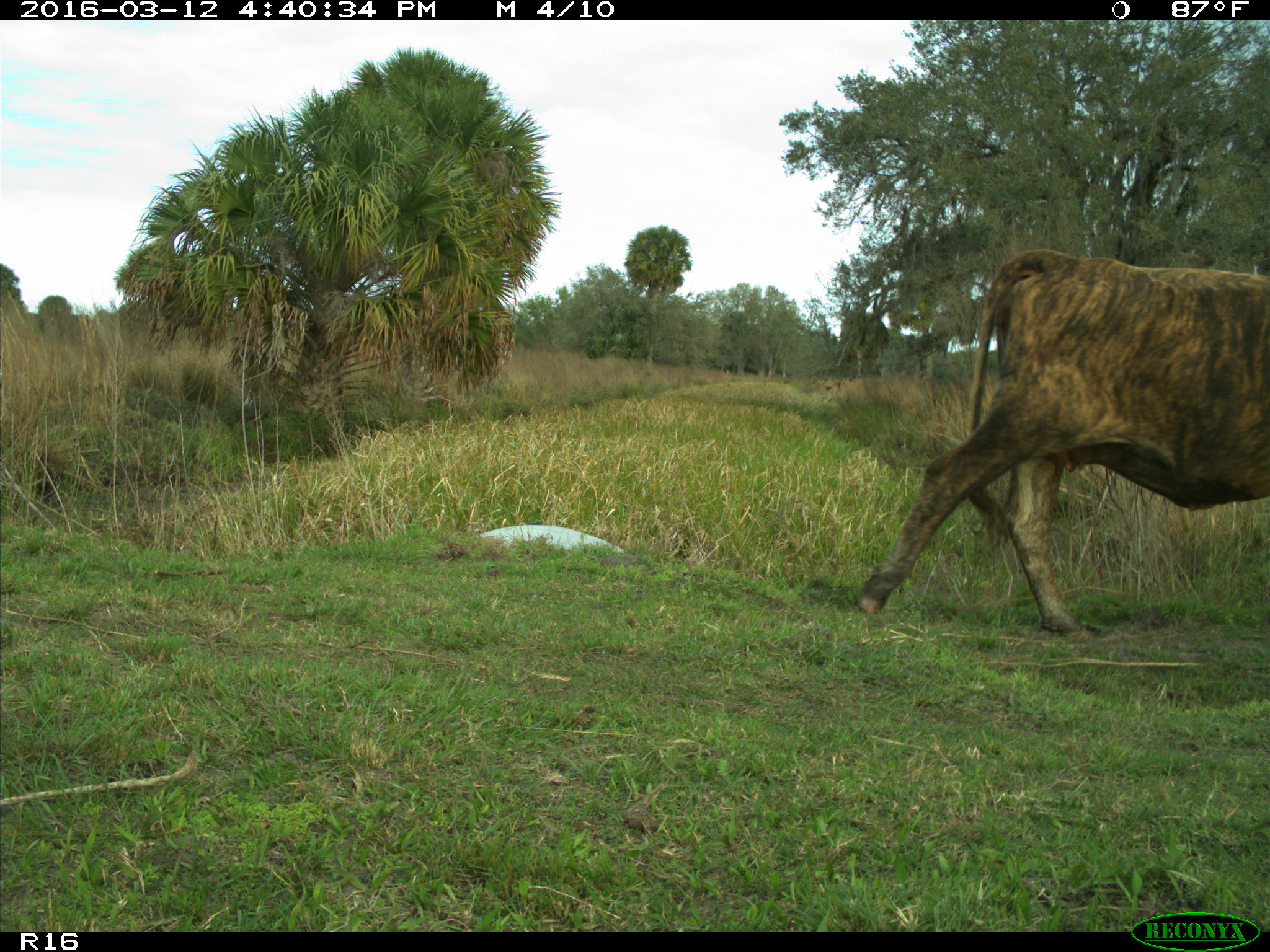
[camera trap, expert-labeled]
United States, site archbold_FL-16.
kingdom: Animalia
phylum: Chordata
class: Mammalia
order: Artiodactyla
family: Bovidae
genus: Bos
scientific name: Bos taurus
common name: domestic cow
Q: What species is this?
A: Bos taurus (domestic cow).